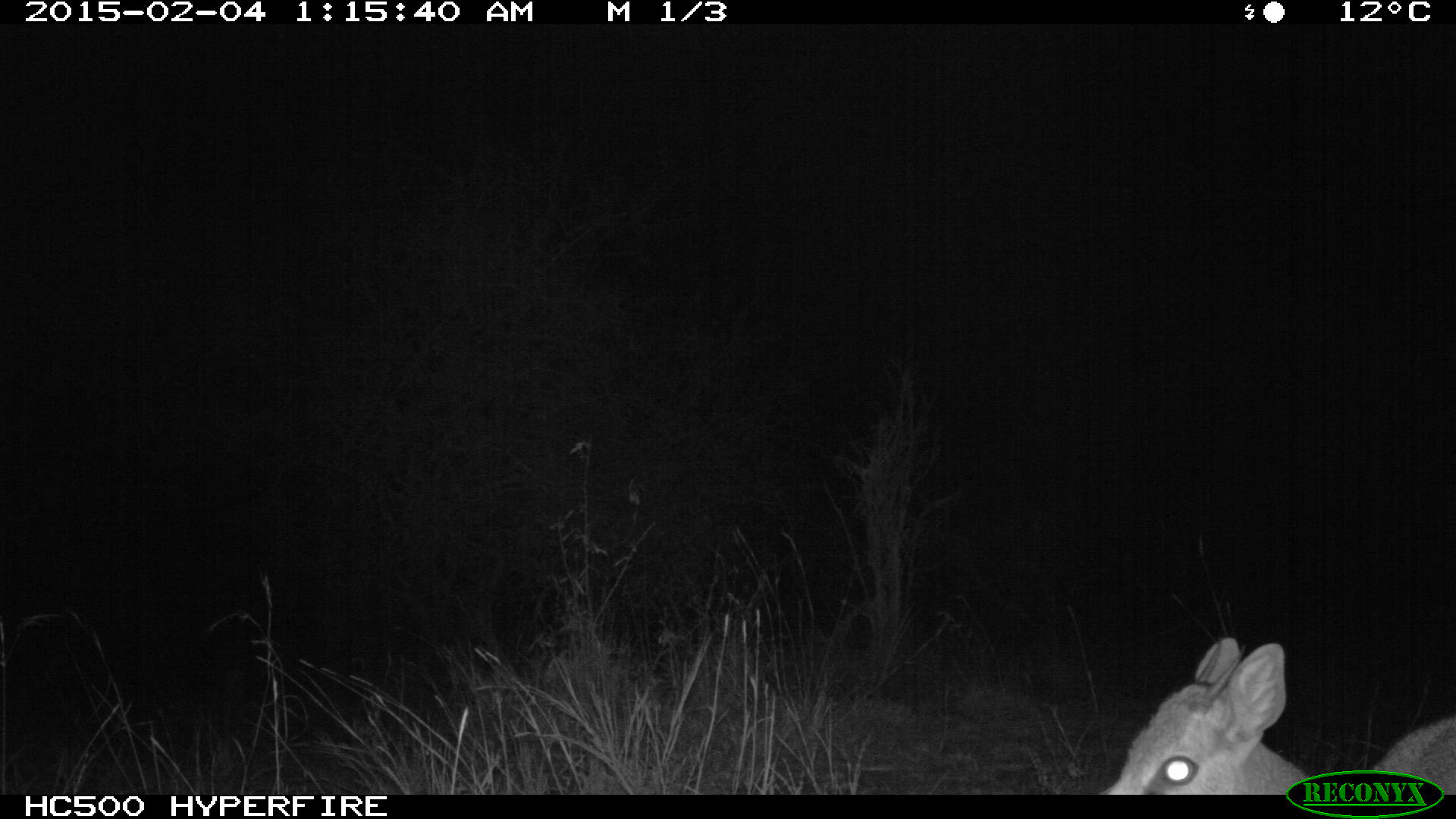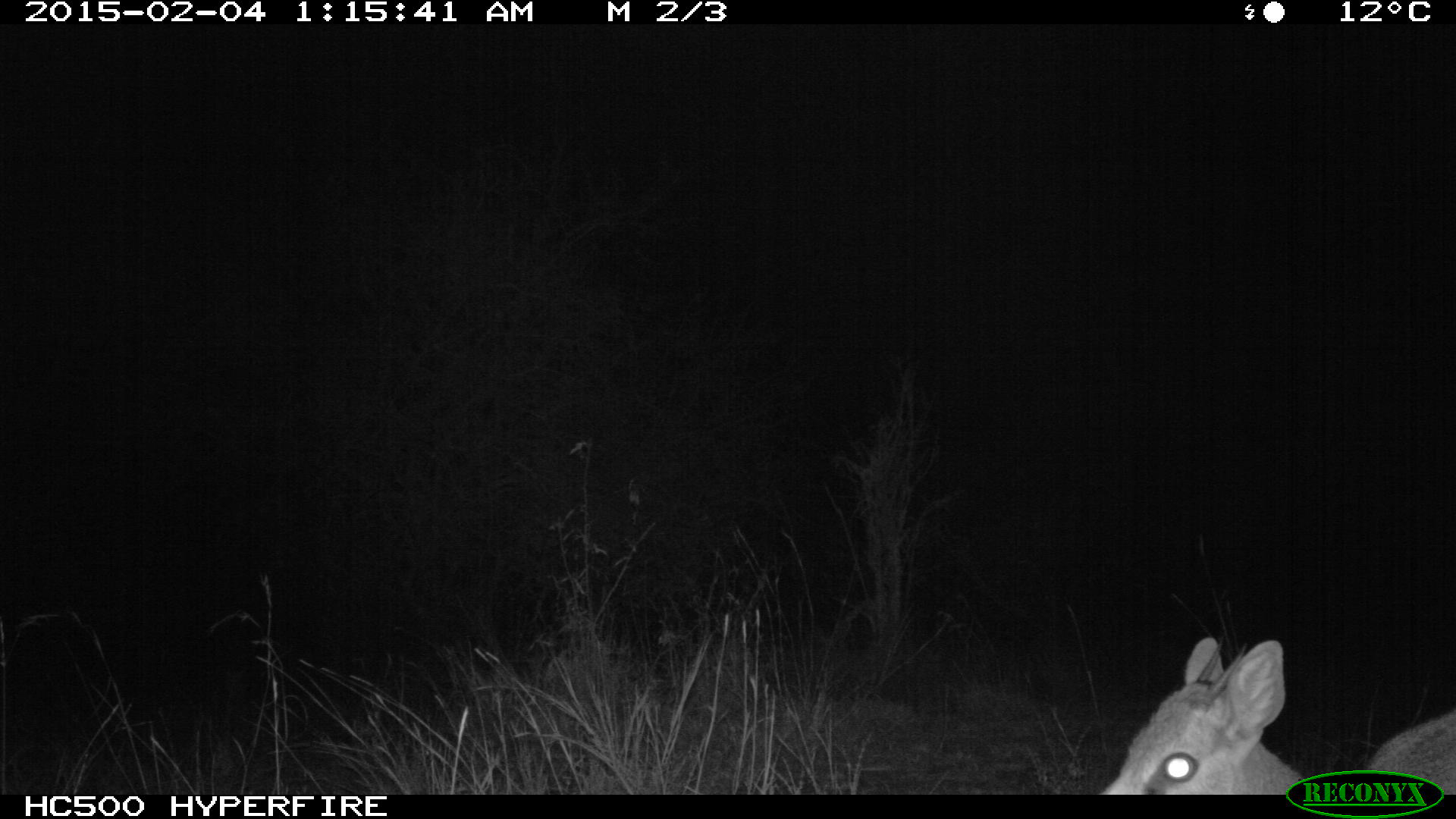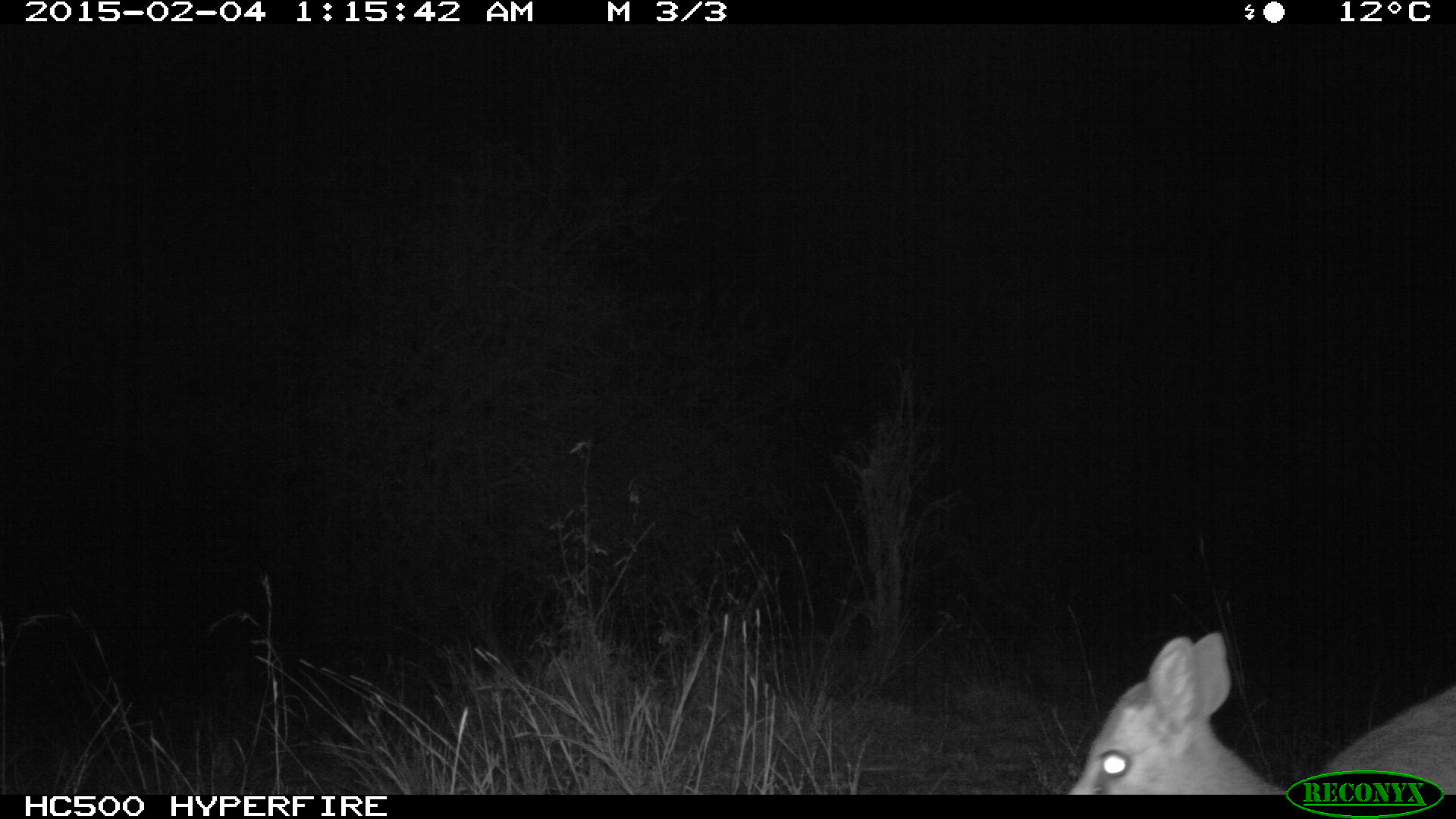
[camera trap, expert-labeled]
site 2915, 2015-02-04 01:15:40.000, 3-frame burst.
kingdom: Animalia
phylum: Chordata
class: Mammalia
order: Artiodactyla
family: Bovidae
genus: Madoqua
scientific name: Madoqua guentheri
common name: günther's dik-dik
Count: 1.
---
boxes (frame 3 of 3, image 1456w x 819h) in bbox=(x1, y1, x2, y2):
madoqua guentheri: bbox=(1071, 632, 1456, 795)